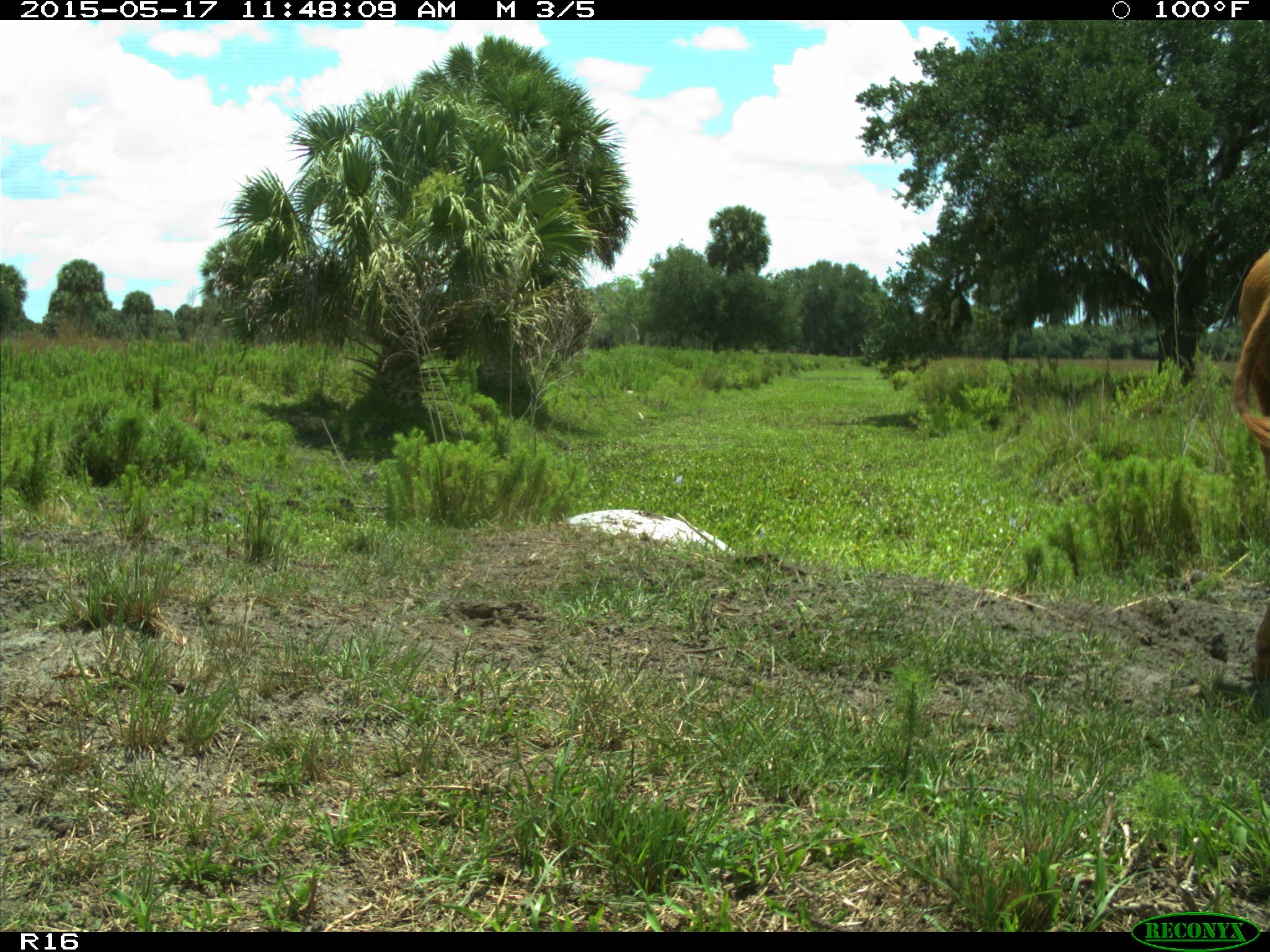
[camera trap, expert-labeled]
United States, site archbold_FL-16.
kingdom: Animalia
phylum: Chordata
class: Mammalia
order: Artiodactyla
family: Bovidae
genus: Bos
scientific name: Bos taurus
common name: domestic cow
Bos taurus (domestic cow).